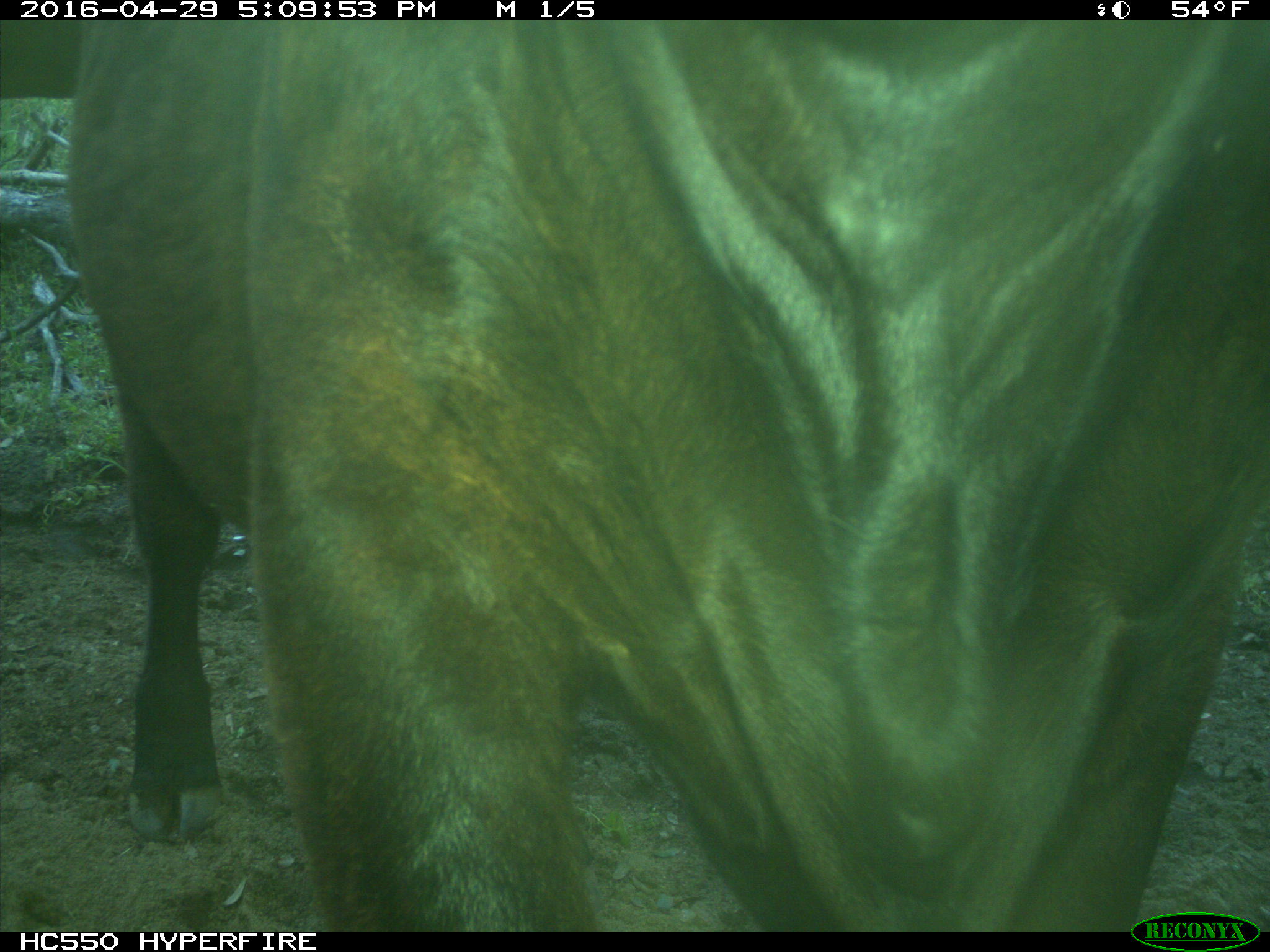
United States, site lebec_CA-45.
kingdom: Animalia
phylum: Chordata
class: Mammalia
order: Artiodactyla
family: Bovidae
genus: Bos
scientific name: Bos taurus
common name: domestic cow